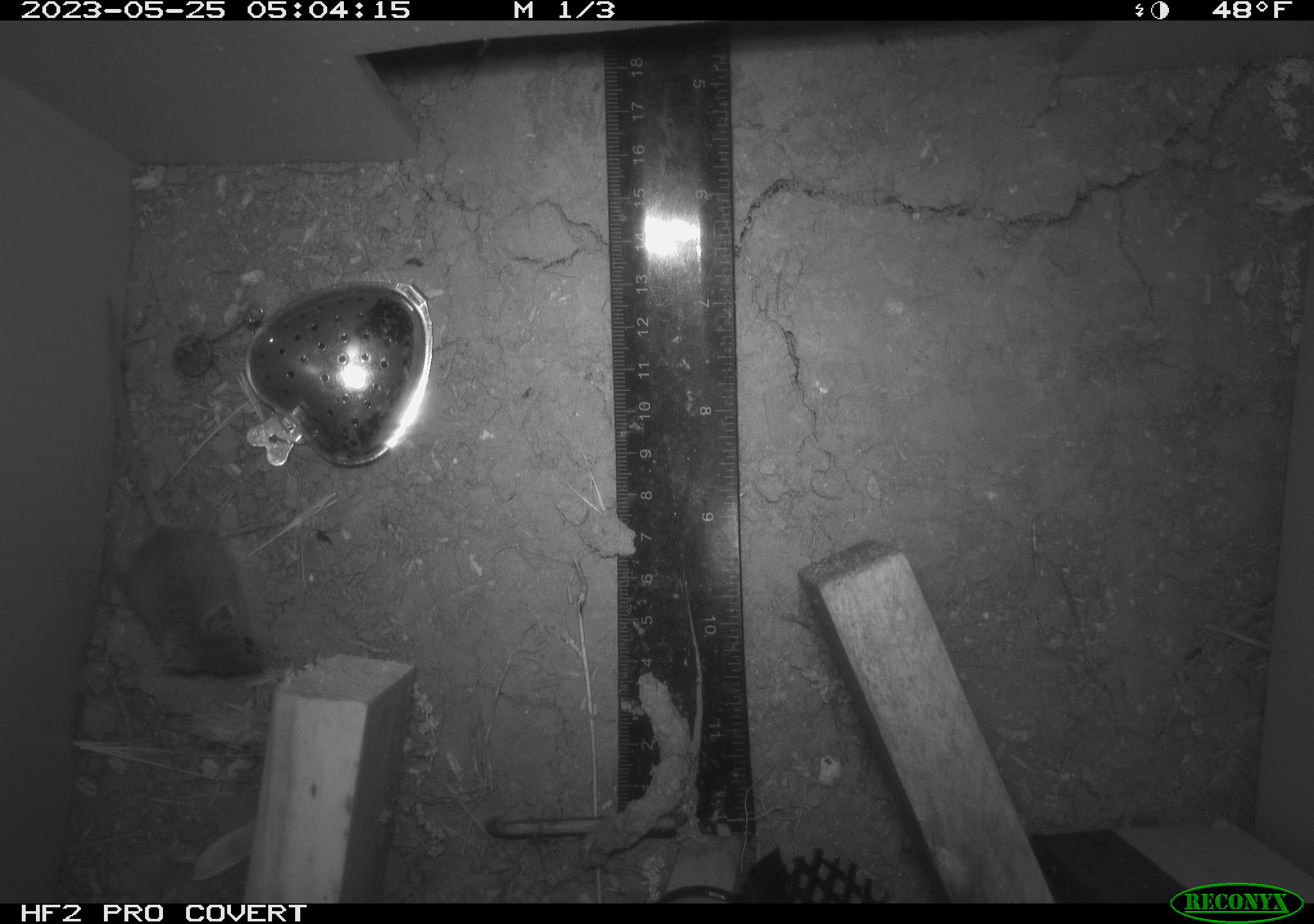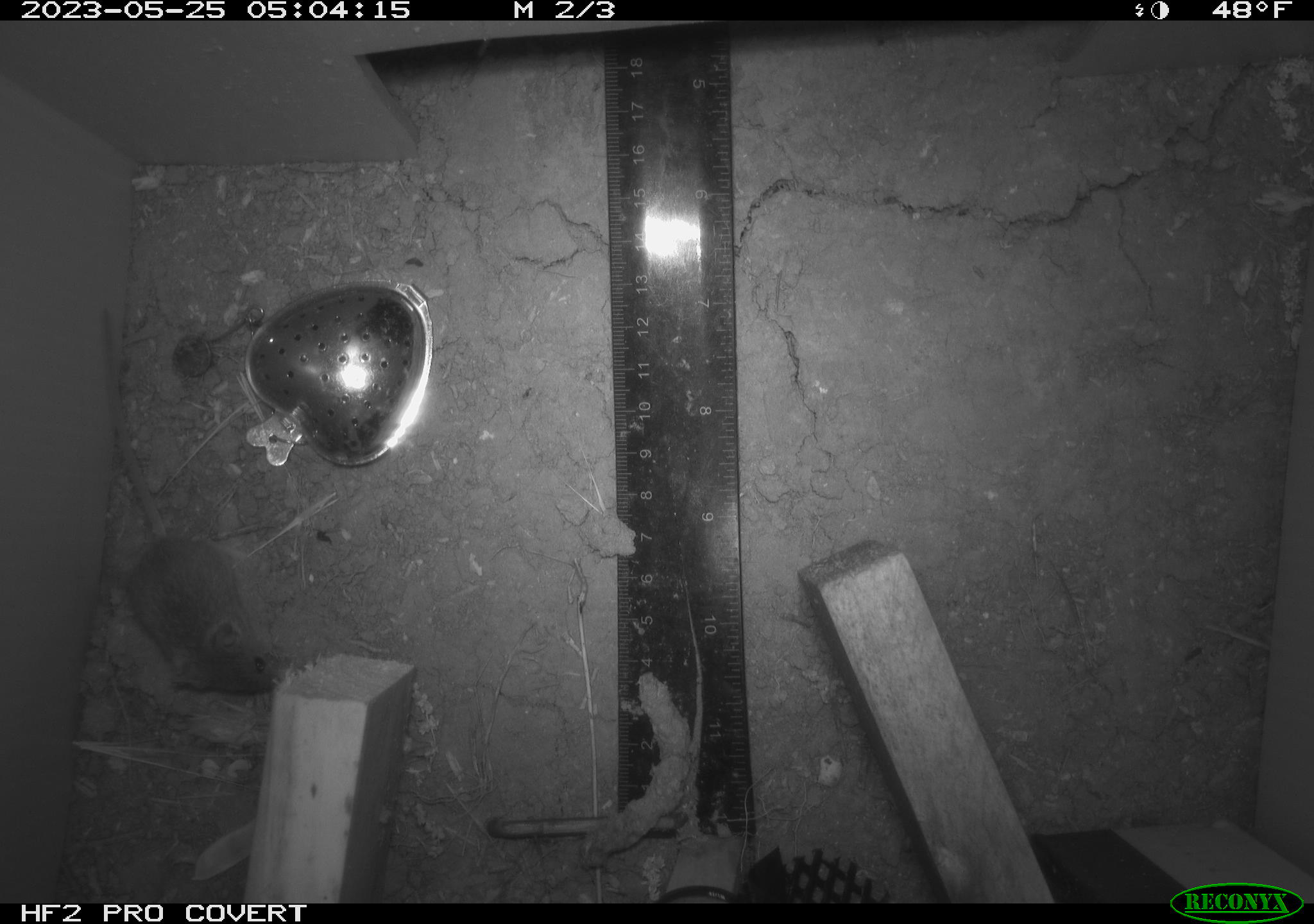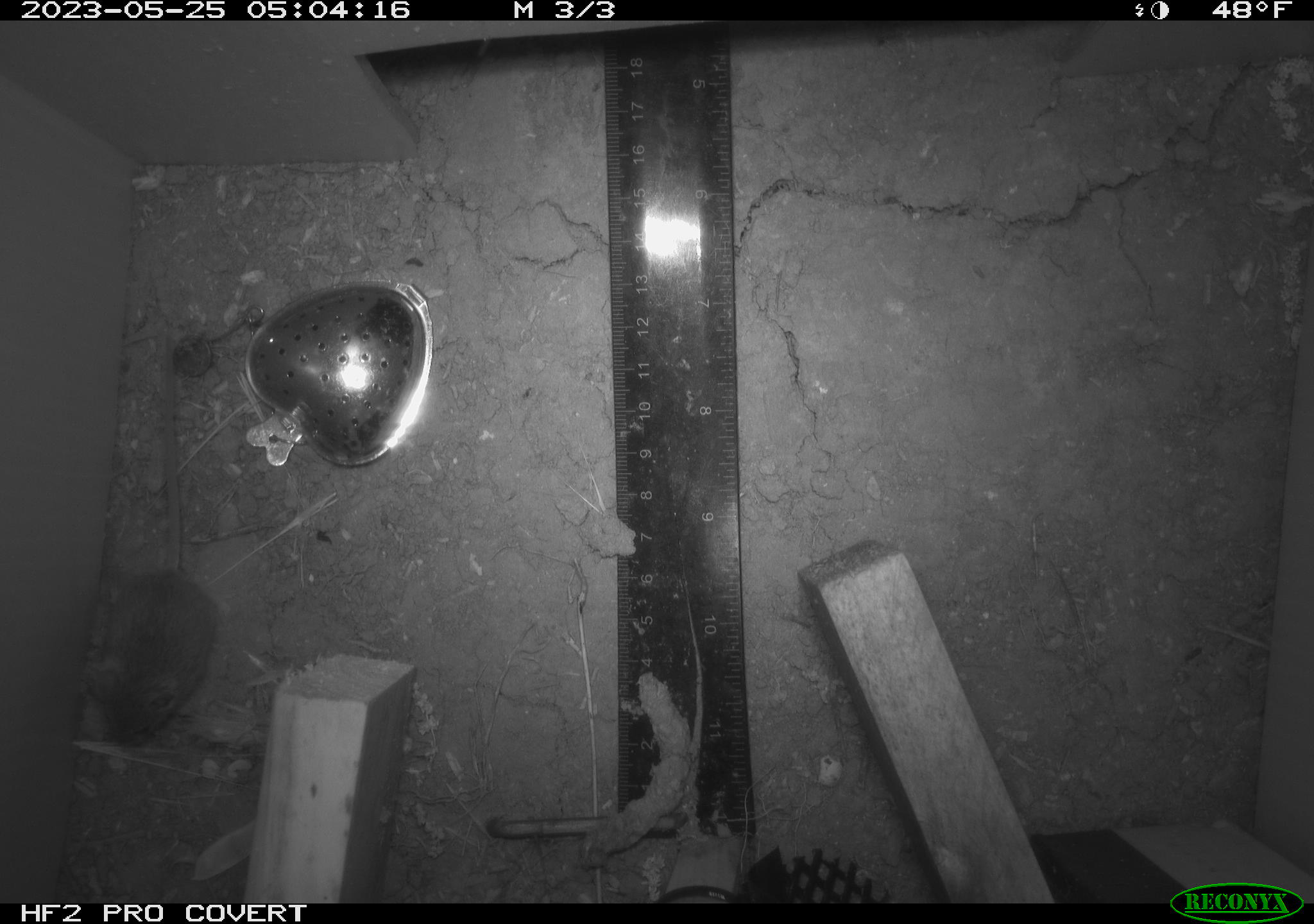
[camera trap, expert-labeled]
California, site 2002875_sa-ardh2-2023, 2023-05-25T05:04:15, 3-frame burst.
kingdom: Animalia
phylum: Chordata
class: Mammalia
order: Rodentia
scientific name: Rodentia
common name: mouse species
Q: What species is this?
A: Mouse species (Rodentia).